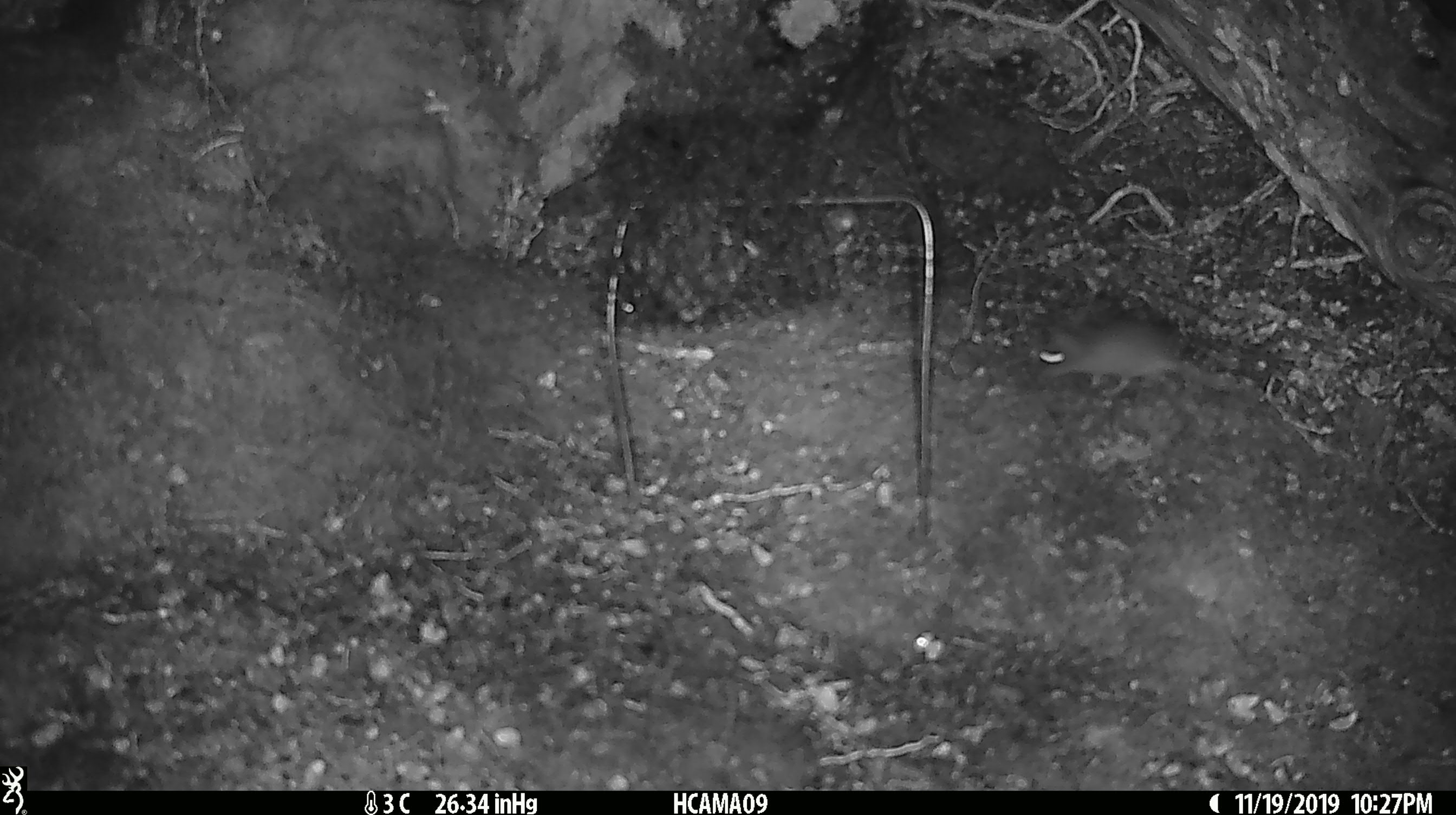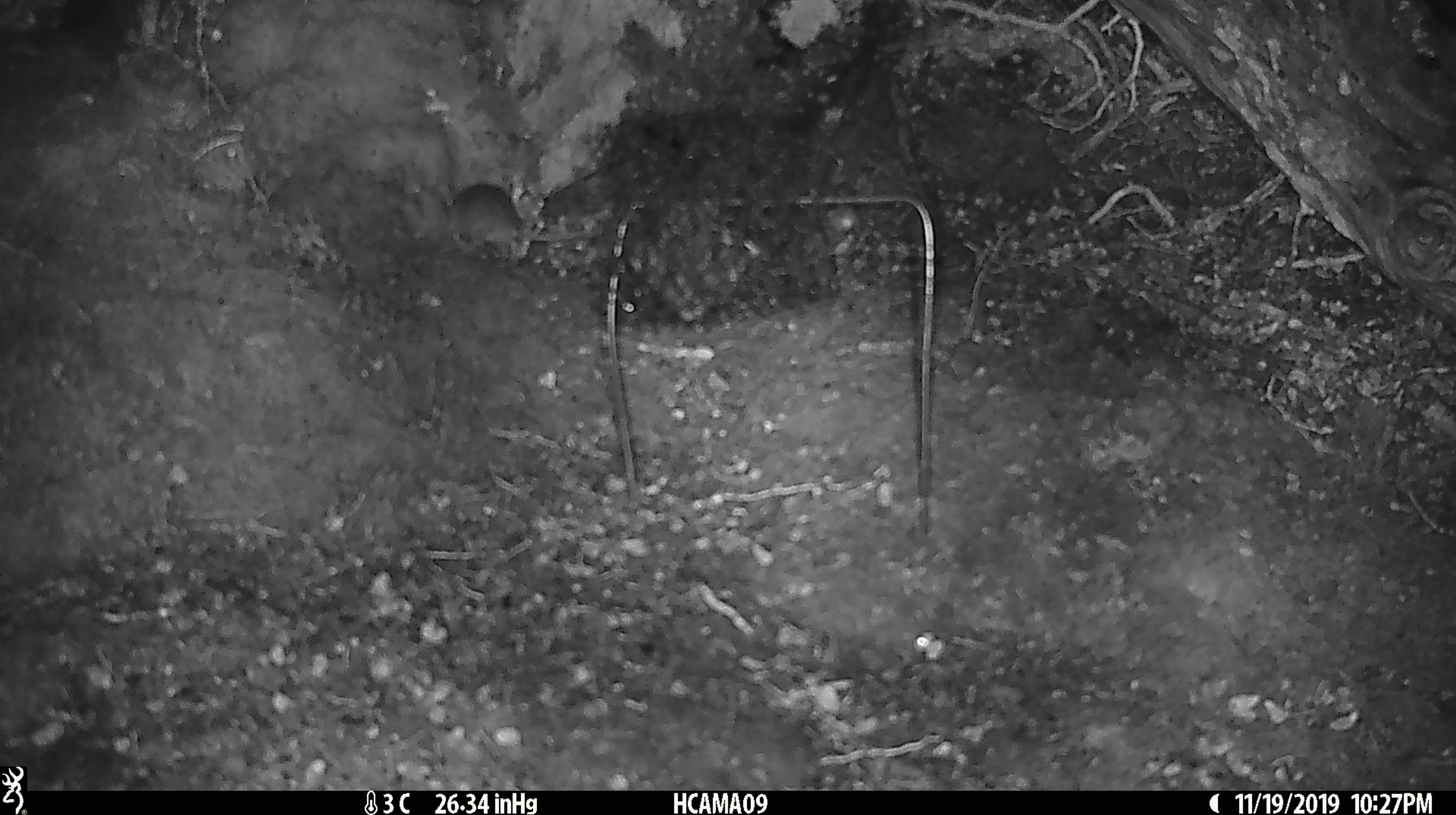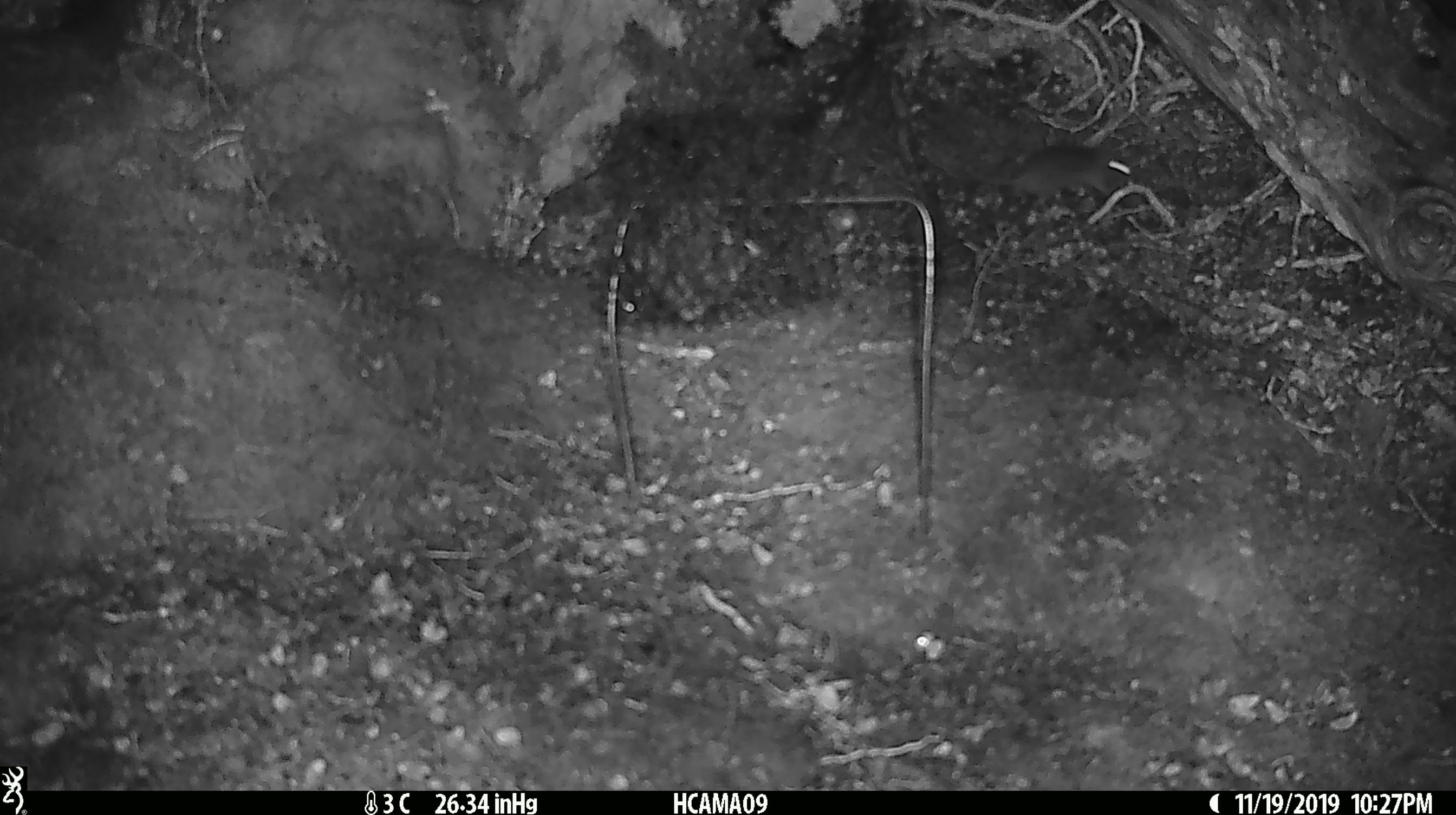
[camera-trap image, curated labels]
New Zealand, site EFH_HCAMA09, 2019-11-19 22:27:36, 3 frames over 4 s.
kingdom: Animalia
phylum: Chordata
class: Mammalia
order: Rodentia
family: Muridae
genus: Mus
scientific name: Mus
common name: mouse